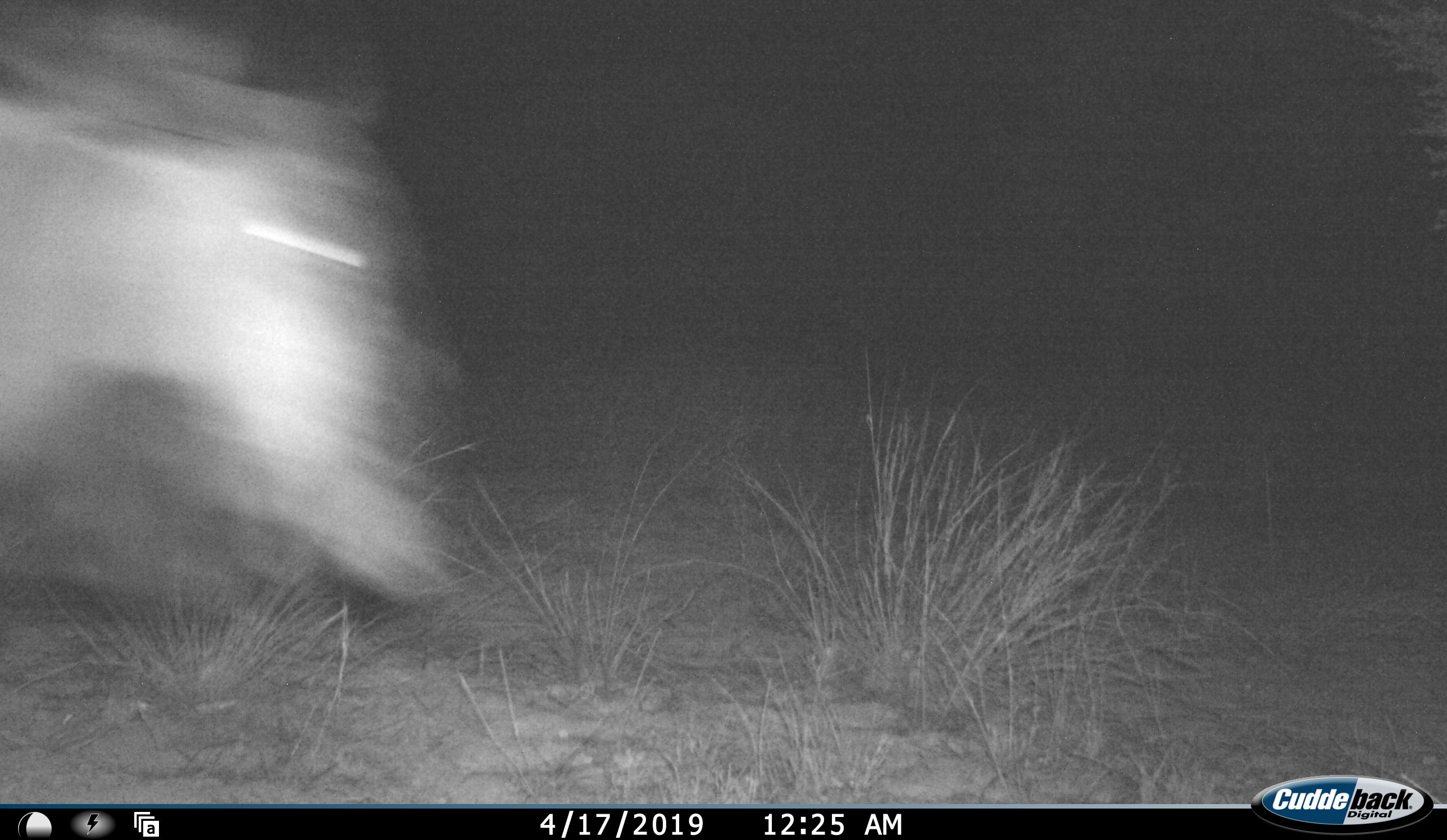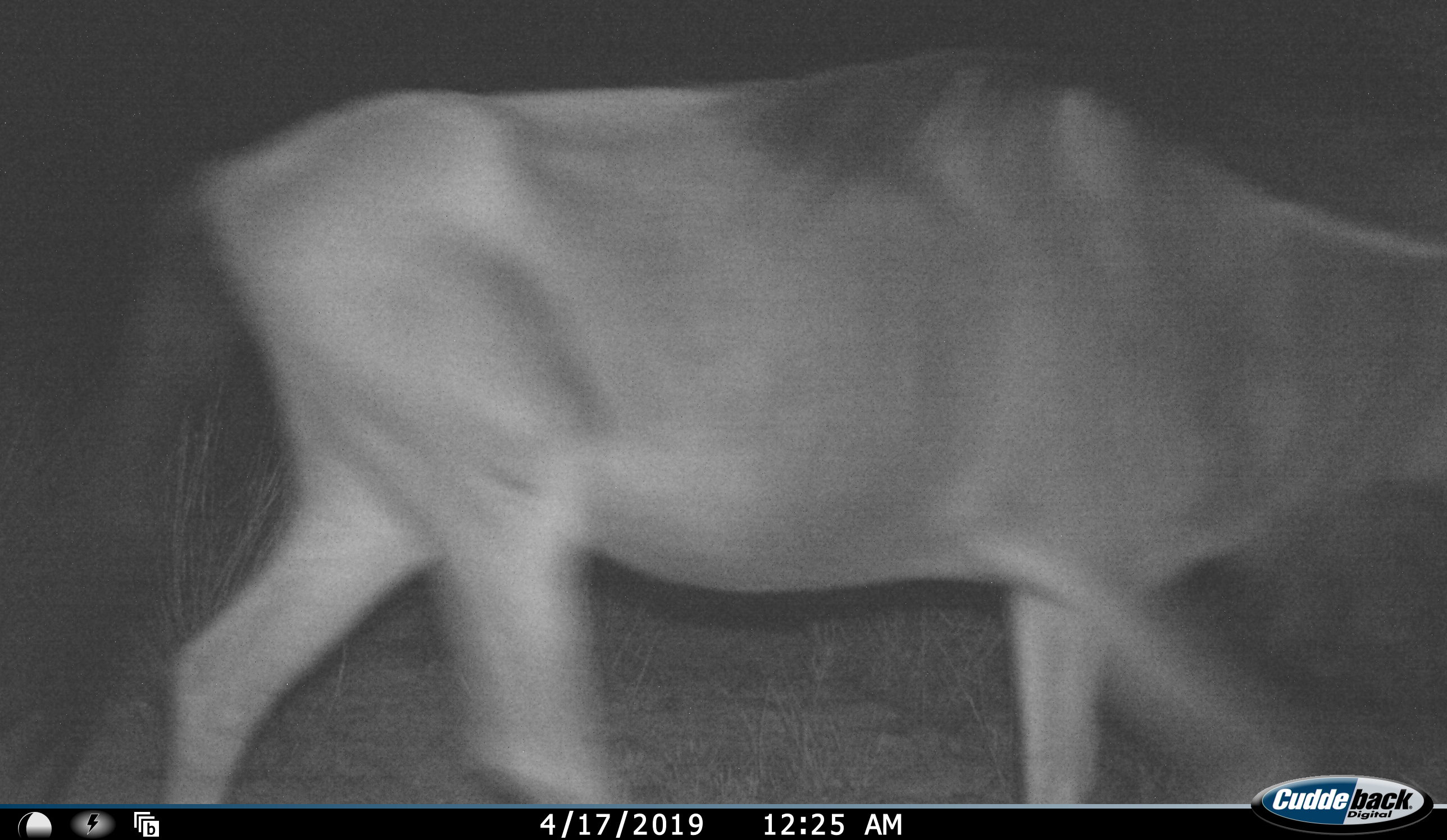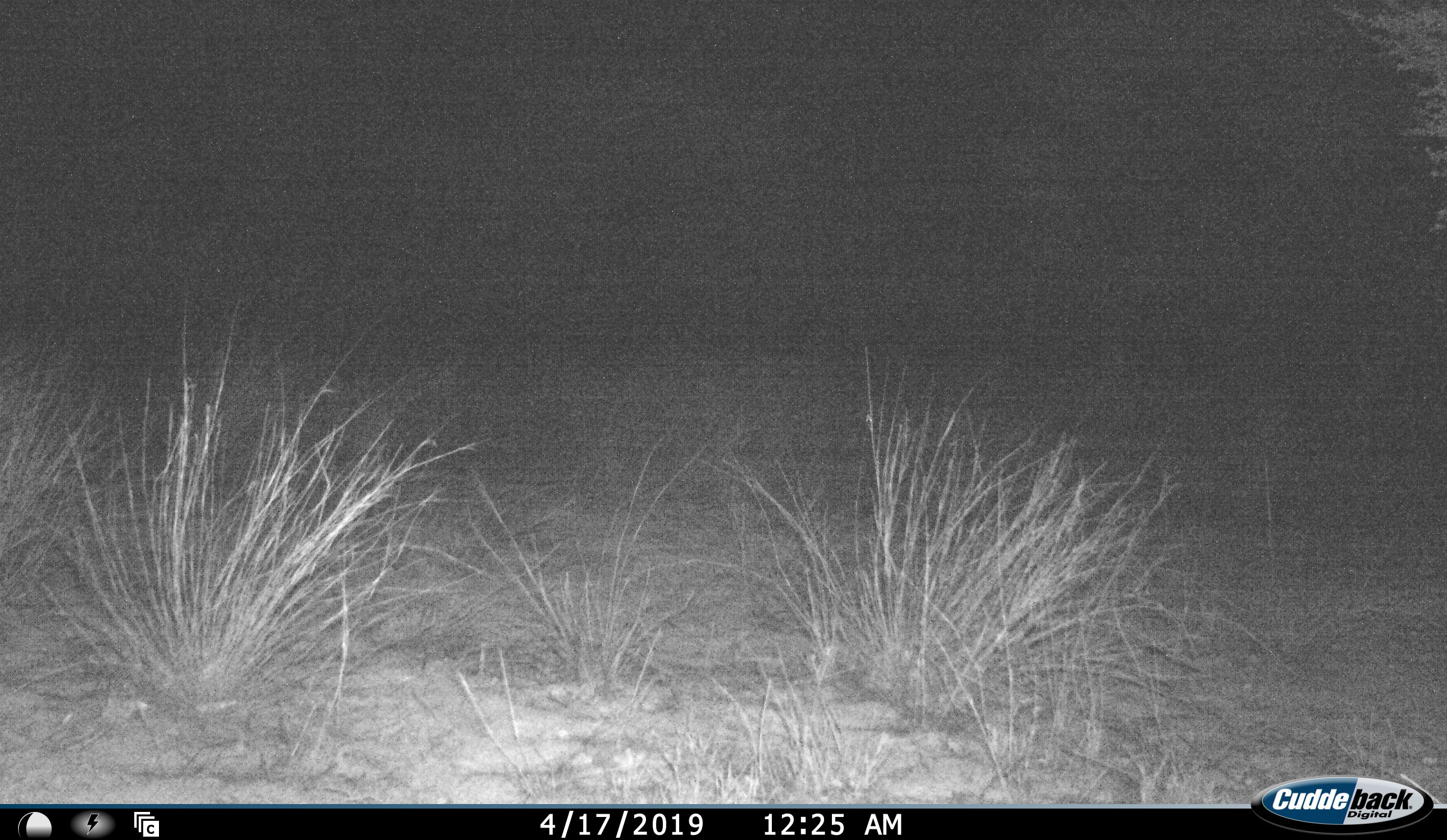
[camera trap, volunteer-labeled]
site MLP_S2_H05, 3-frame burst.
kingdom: Animalia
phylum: Chordata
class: Mammalia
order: Artiodactyla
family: Bovidae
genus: Connochaetes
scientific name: Connochaetes taurinus taurinus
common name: blue wildebeest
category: wildebeestblue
Wildebeestblue (blue wildebeest) (Connochaetes taurinus taurinus), count 1. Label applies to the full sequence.